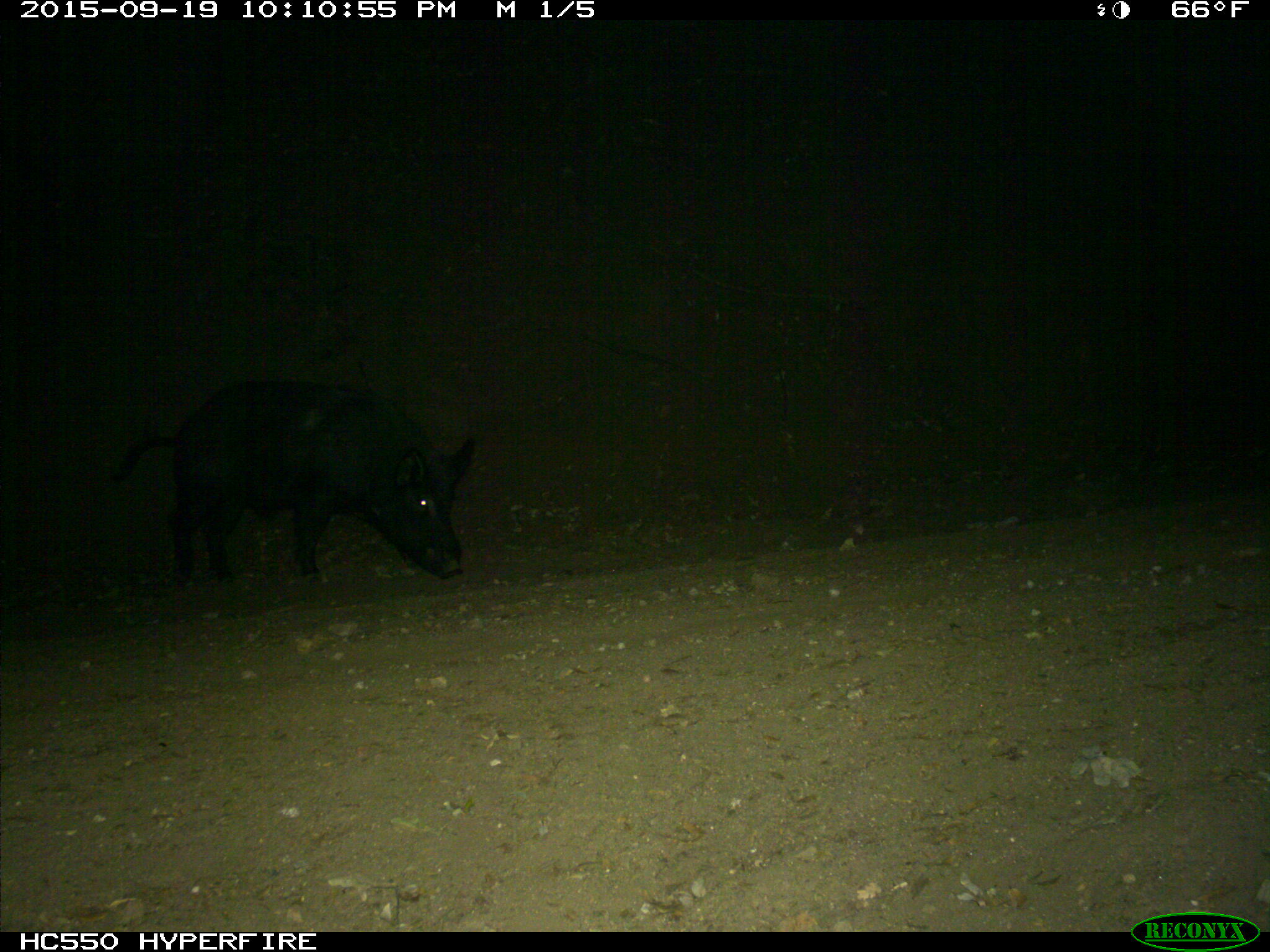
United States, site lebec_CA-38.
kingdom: Animalia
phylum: Chordata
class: Mammalia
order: Artiodactyla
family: Suidae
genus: Sus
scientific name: Sus scrofa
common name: wild boar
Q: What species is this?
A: Sus scrofa (wild boar).